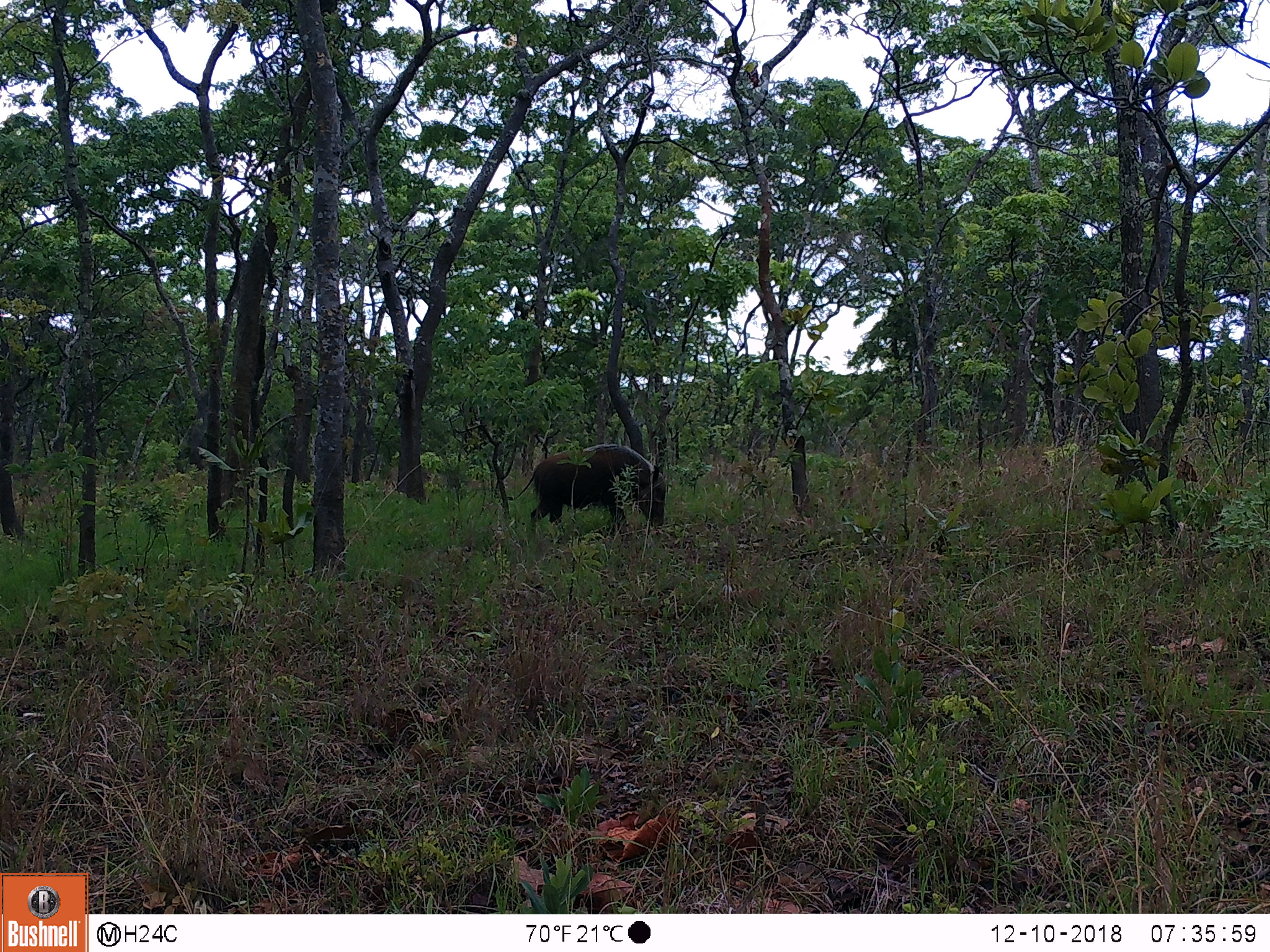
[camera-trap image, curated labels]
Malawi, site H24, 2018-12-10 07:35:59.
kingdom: Animalia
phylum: Chordata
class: Mammalia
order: Artiodactyla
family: Suidae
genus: Potamochoerus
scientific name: Potamochoerus larvatus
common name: bushpig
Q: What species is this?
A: Bushpig (Potamochoerus larvatus).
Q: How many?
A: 1.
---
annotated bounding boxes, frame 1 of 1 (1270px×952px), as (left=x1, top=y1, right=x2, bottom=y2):
bushpig: (left=515, top=431, right=664, bottom=543)